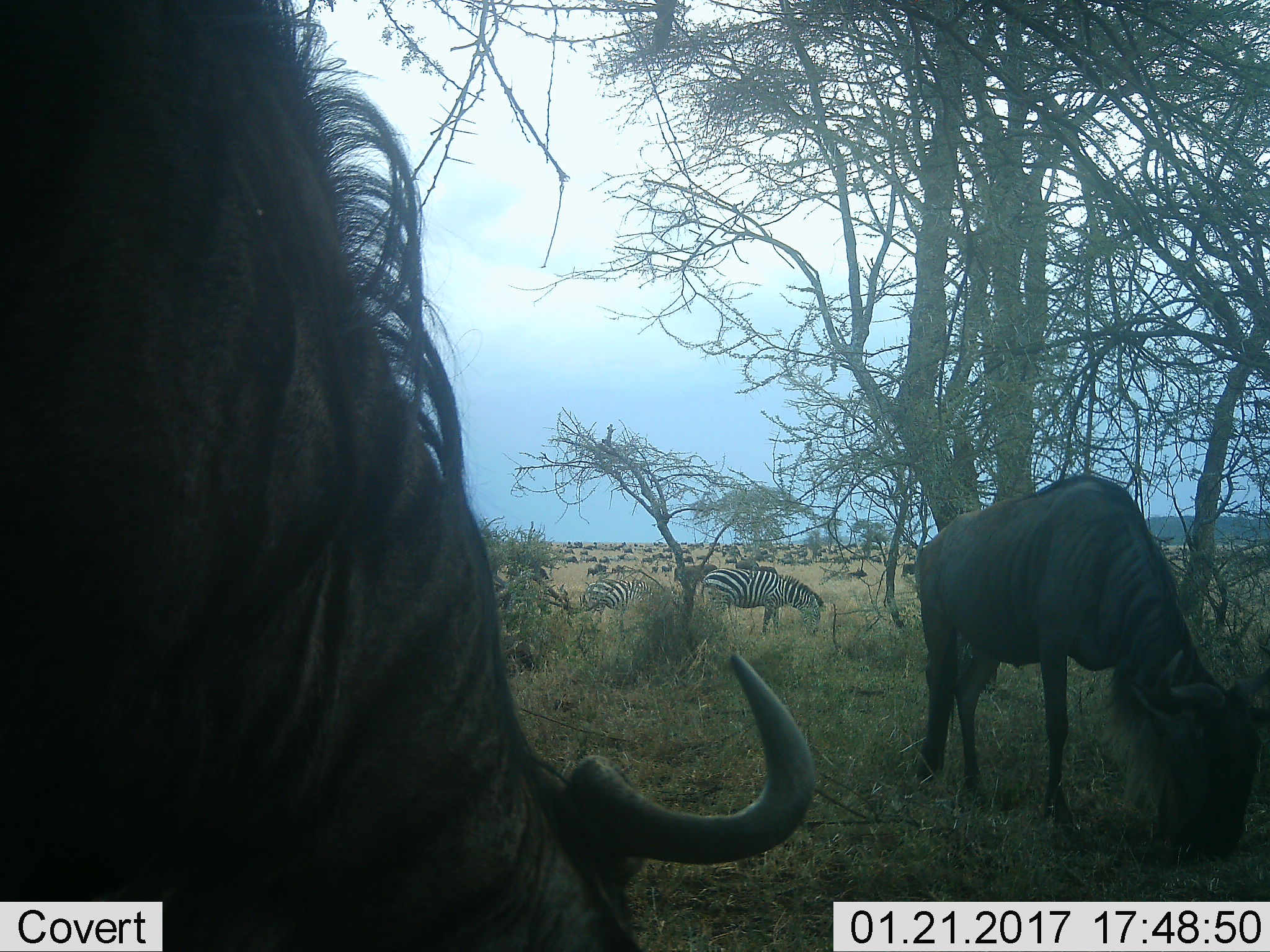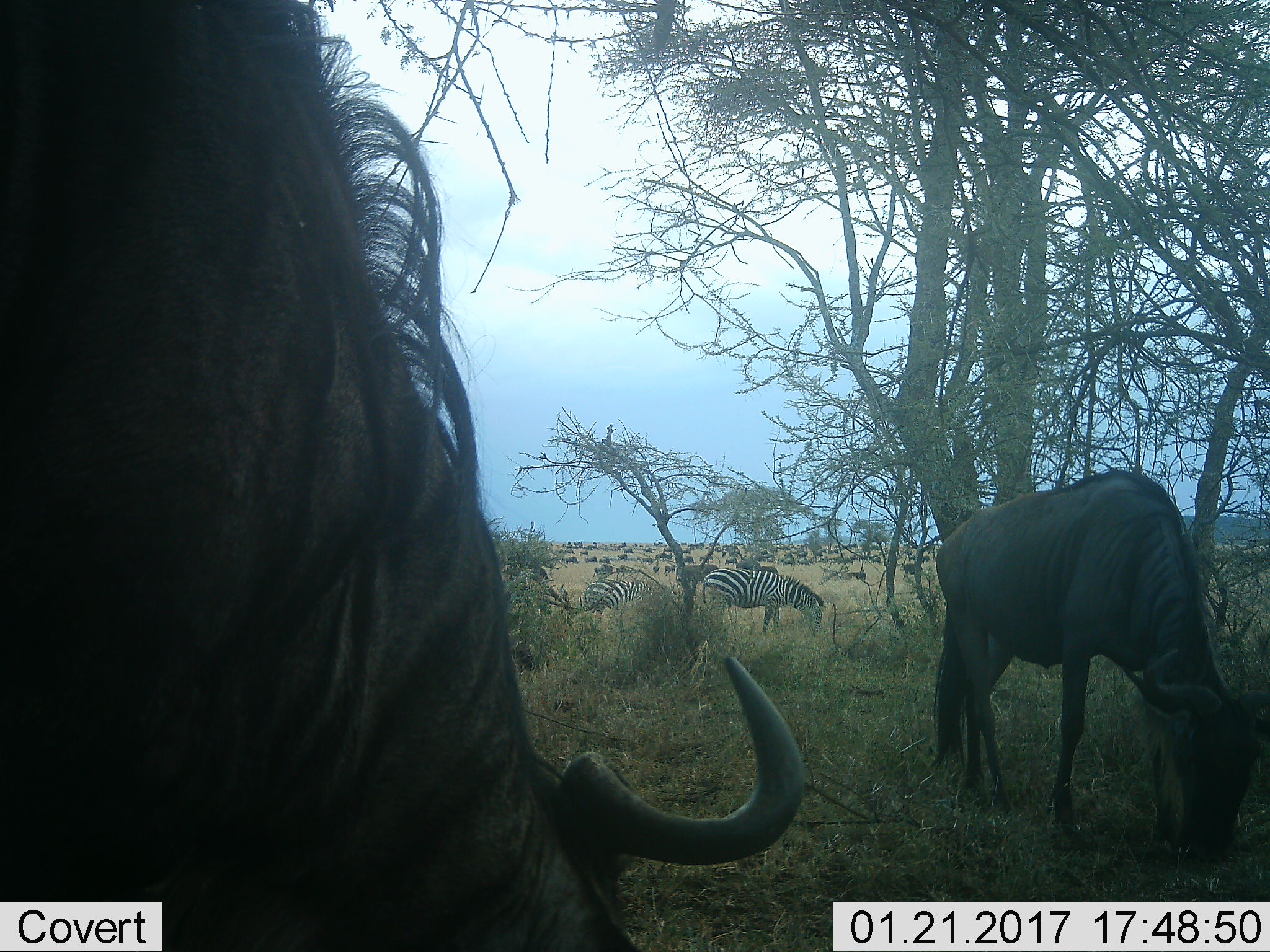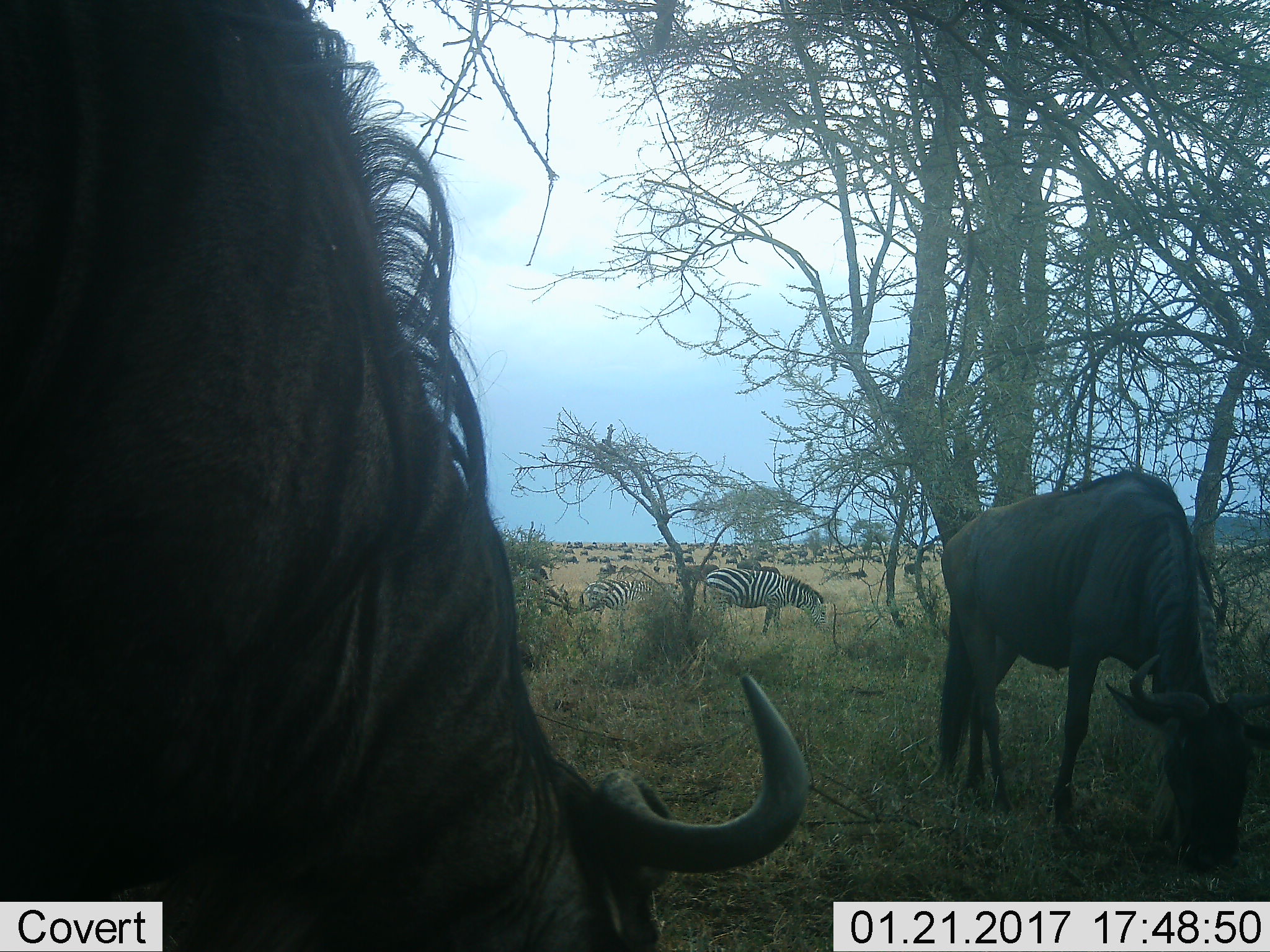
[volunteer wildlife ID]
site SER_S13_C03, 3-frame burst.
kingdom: Animalia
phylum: Chordata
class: Mammalia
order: Artiodactyla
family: Bovidae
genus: Connochaetes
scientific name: Connochaetes taurinus taurinus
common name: blue wildebeest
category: wildebeestblue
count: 51+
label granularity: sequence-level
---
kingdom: Animalia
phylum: Chordata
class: Mammalia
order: Perissodactyla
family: Equidae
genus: Equus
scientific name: Equus quagga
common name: plains zebra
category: zebraplains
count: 2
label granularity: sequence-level